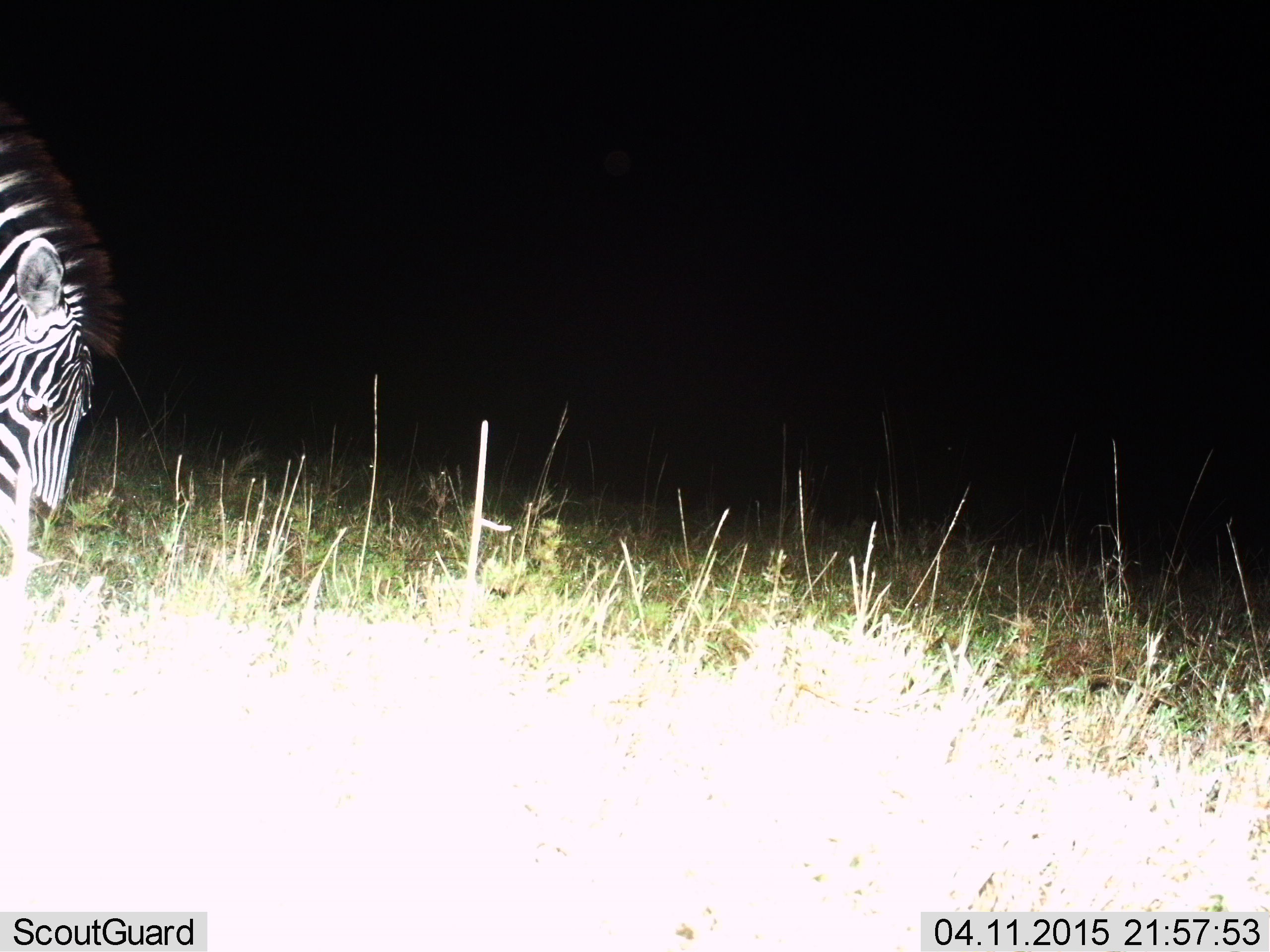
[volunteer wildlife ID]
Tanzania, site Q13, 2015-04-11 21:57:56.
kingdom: Animalia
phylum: Chordata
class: Mammalia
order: Perissodactyla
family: Equidae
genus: Equus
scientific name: Equus quagga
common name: plains zebra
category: zebra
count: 1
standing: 10%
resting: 0%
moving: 0%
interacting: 0%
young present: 0%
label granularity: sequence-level